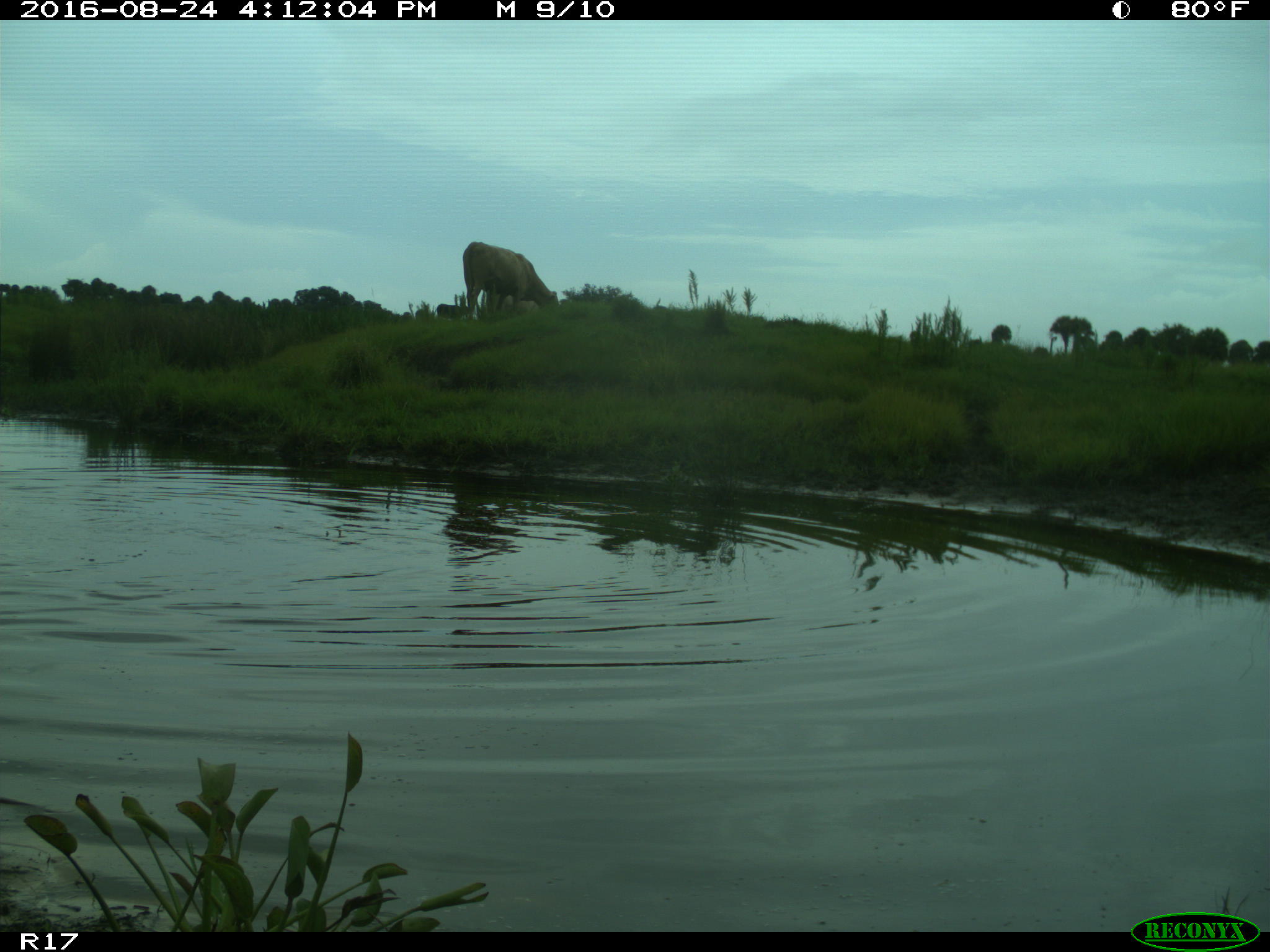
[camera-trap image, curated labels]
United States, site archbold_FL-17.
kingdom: Animalia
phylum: Chordata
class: Mammalia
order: Artiodactyla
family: Bovidae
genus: Bos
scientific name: Bos taurus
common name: domestic cow